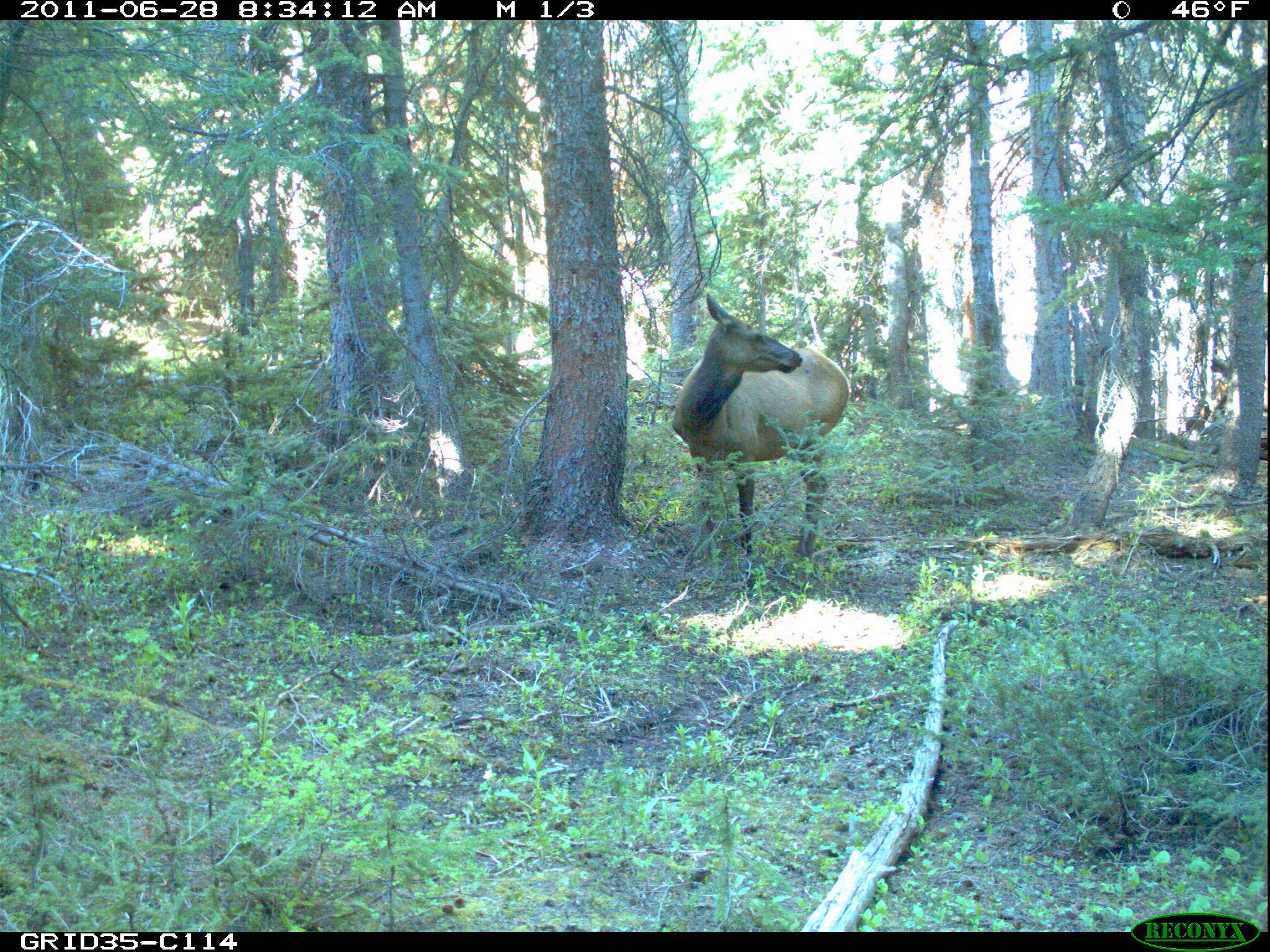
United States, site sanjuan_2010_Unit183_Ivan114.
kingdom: Animalia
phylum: Chordata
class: Mammalia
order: Artiodactyla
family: Cervidae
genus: Cervus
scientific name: Cervus elaphus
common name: red deer